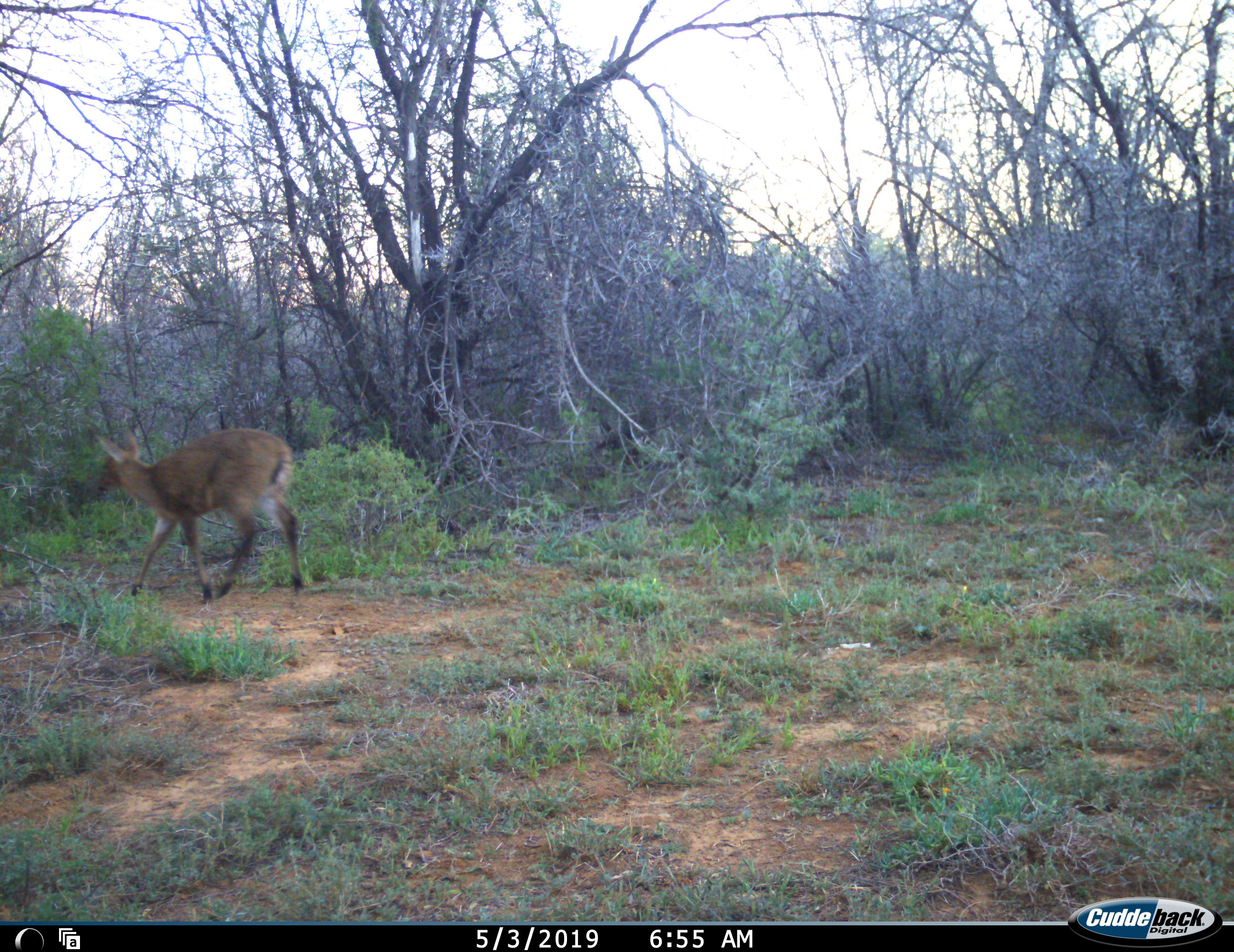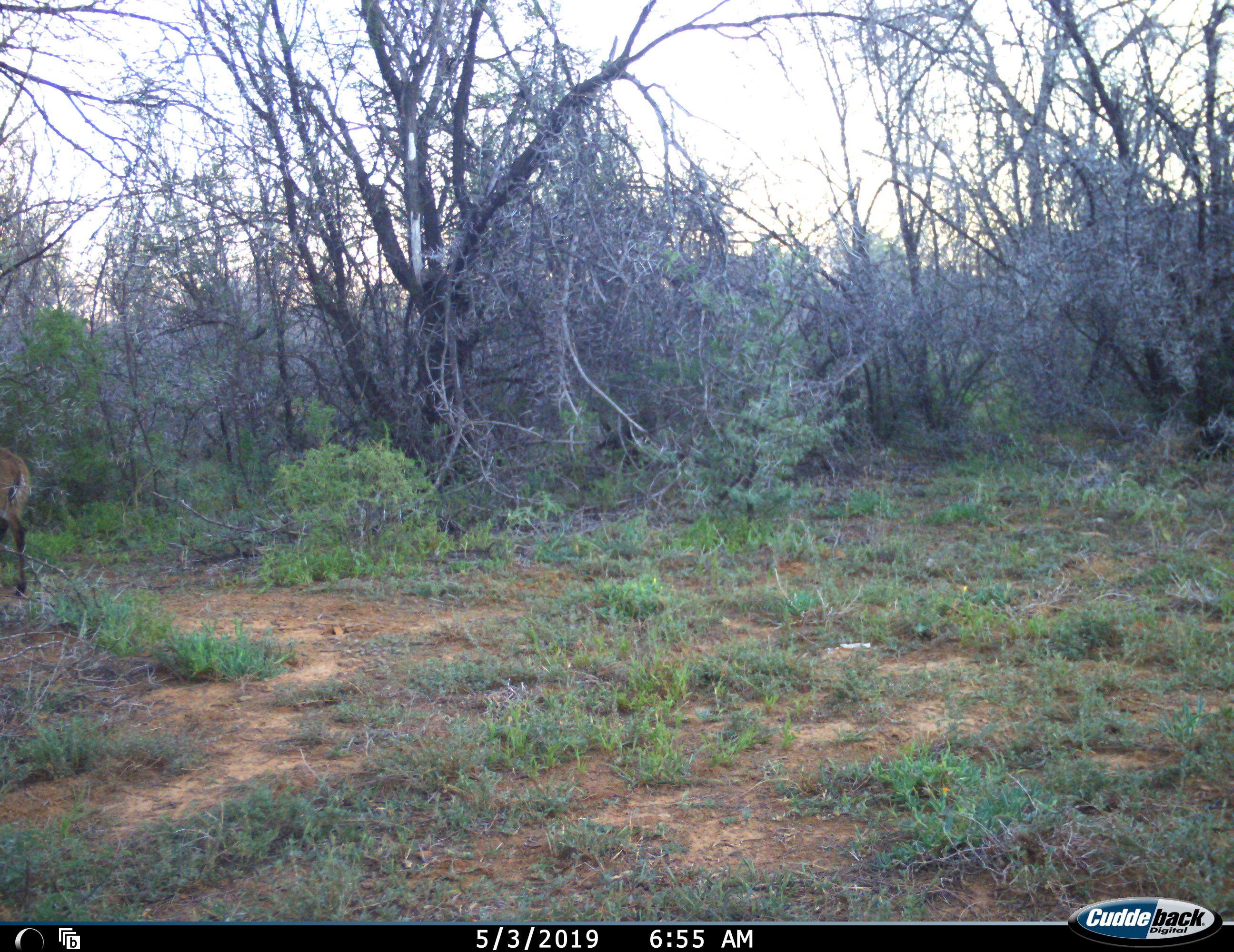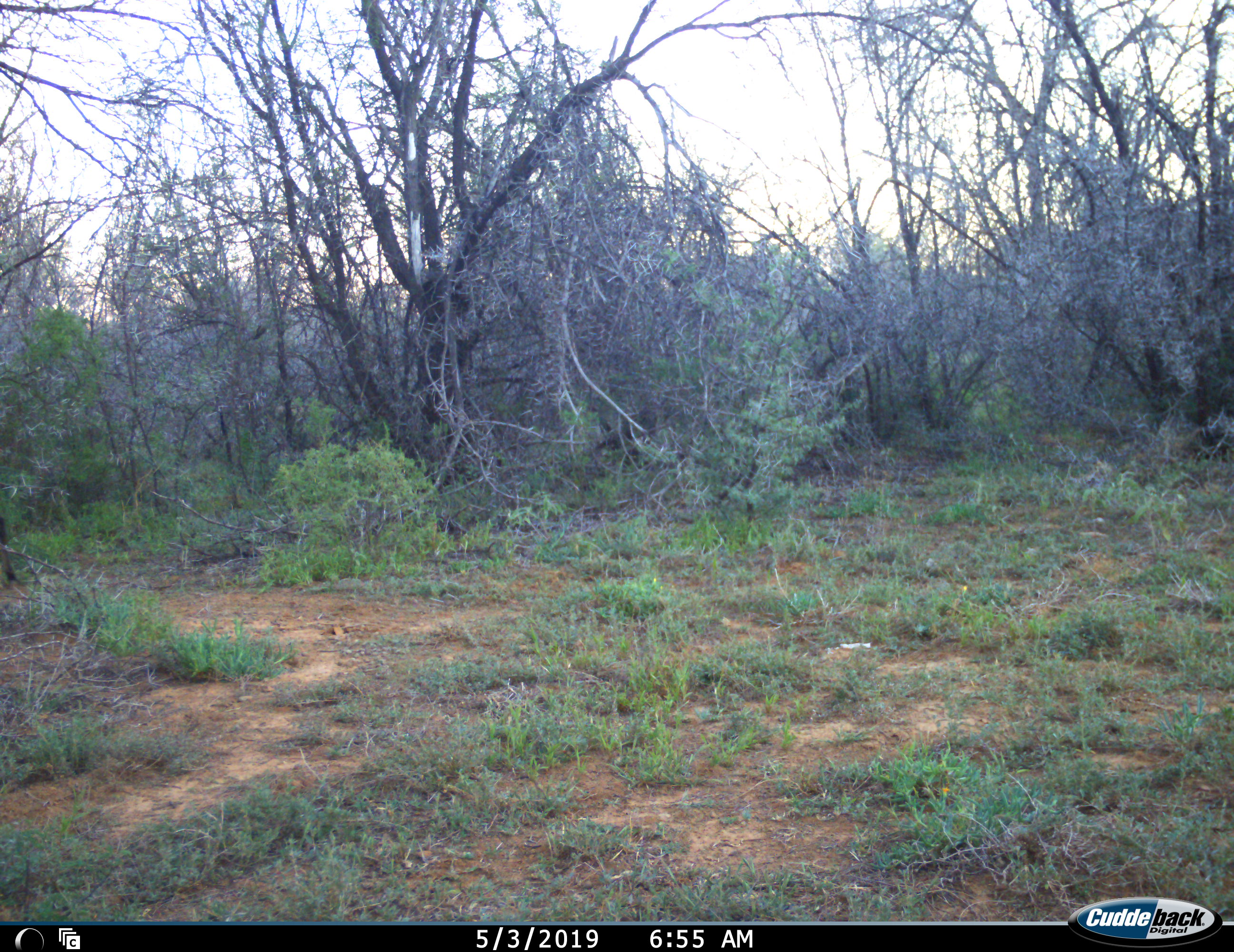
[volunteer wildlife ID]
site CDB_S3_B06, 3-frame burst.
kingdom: Animalia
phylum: Chordata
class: Mammalia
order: Artiodactyla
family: Bovidae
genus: Sylvicapra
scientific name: Sylvicapra grimmia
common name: common duiker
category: duikercommongrey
Duikercommongrey (common duiker) (Sylvicapra grimmia), count 1. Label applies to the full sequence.